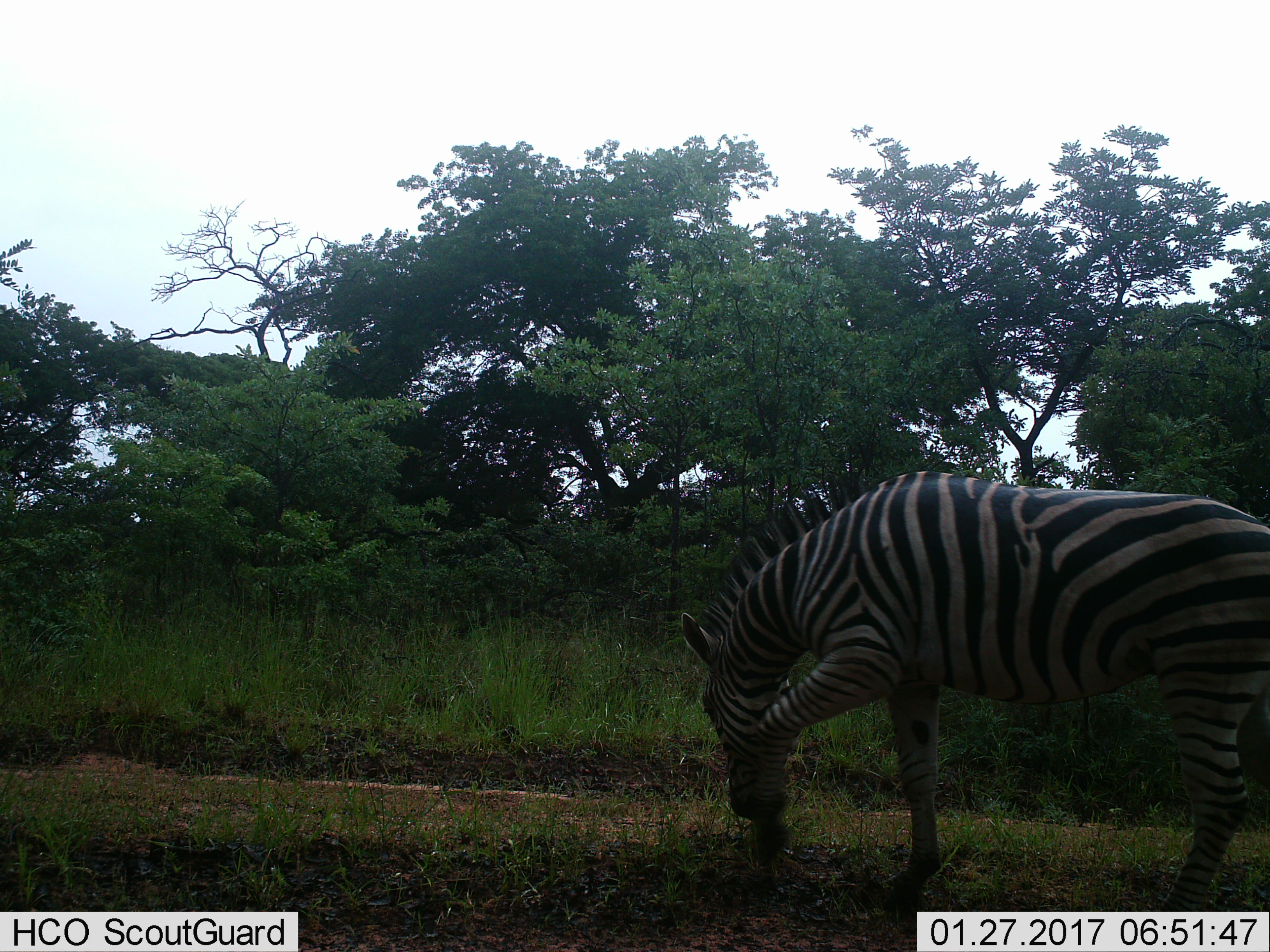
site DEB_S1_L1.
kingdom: Animalia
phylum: Chordata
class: Mammalia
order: Perissodactyla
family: Equidae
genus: Equus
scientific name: Equus quagga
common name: plains zebra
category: zebraplains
Zebraplains (plains zebra) (Equus quagga), count 1. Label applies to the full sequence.